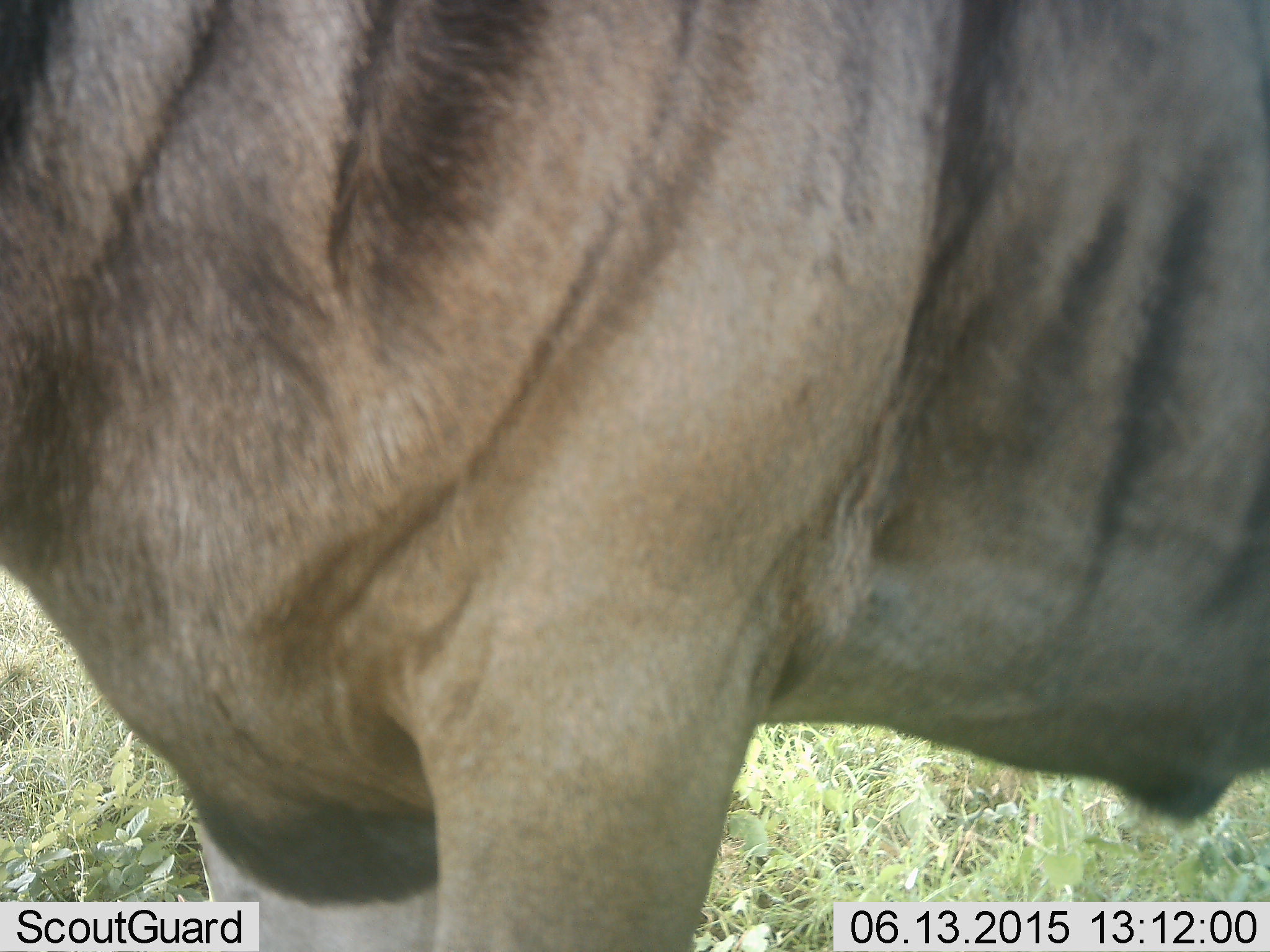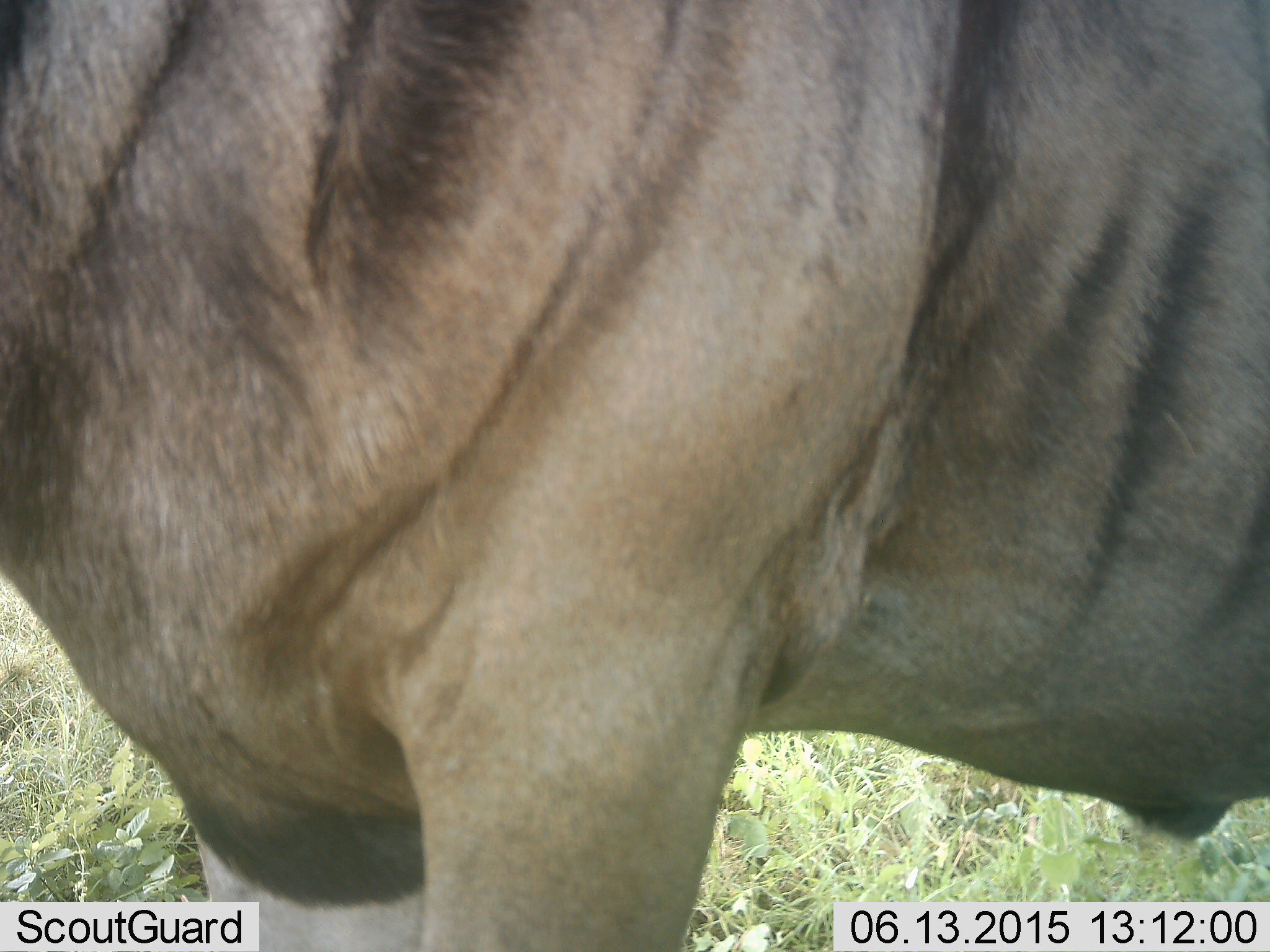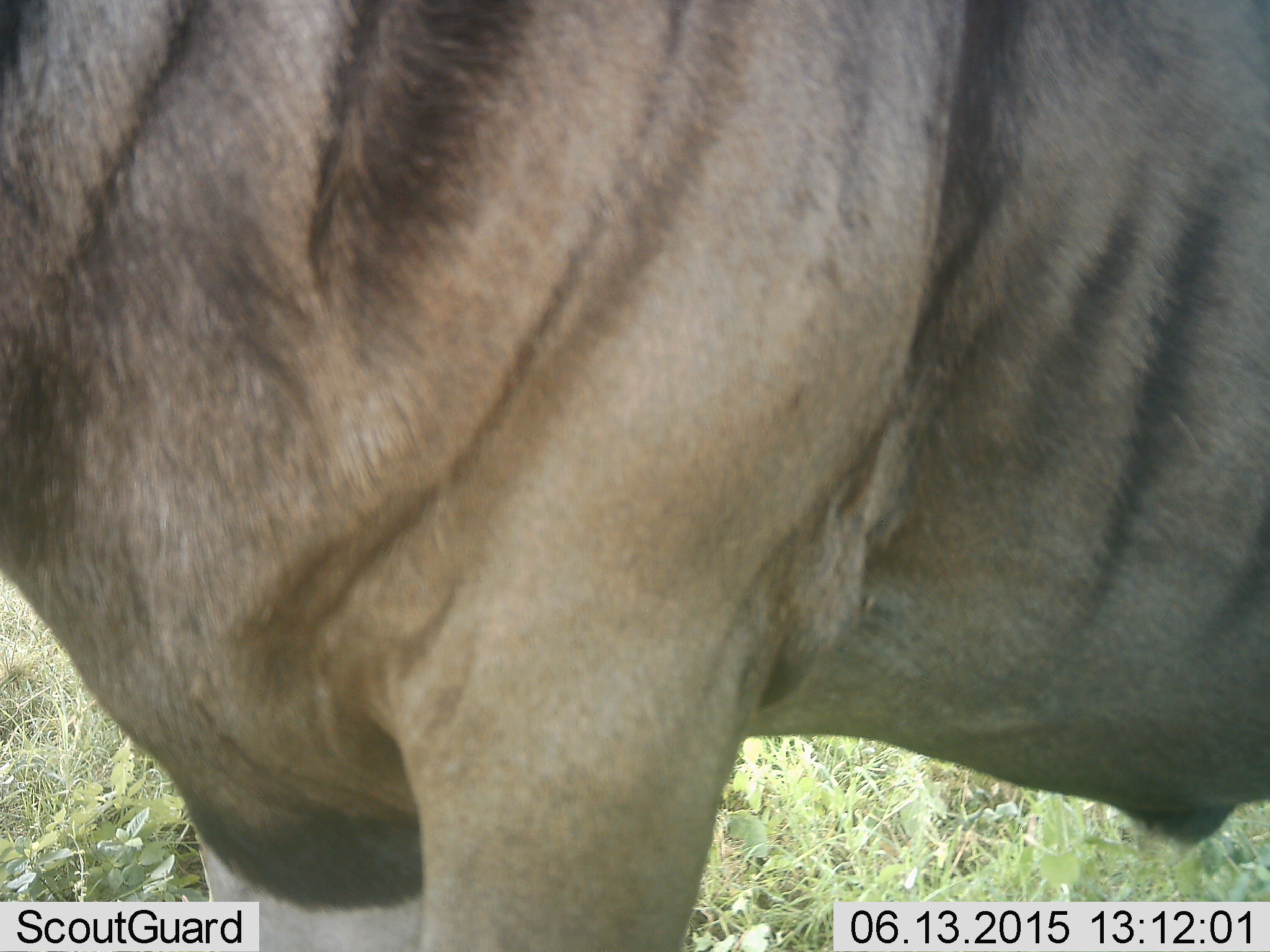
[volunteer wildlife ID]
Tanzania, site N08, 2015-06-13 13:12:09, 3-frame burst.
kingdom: Animalia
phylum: Chordata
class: Mammalia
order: Artiodactyla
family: Bovidae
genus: Connochaetes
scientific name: Connochaetes taurinus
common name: blue wildebeest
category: wildebeest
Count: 1.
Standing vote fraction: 100%.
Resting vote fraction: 0%.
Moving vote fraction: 0%.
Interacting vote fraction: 0%.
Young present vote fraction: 0%.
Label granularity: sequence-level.